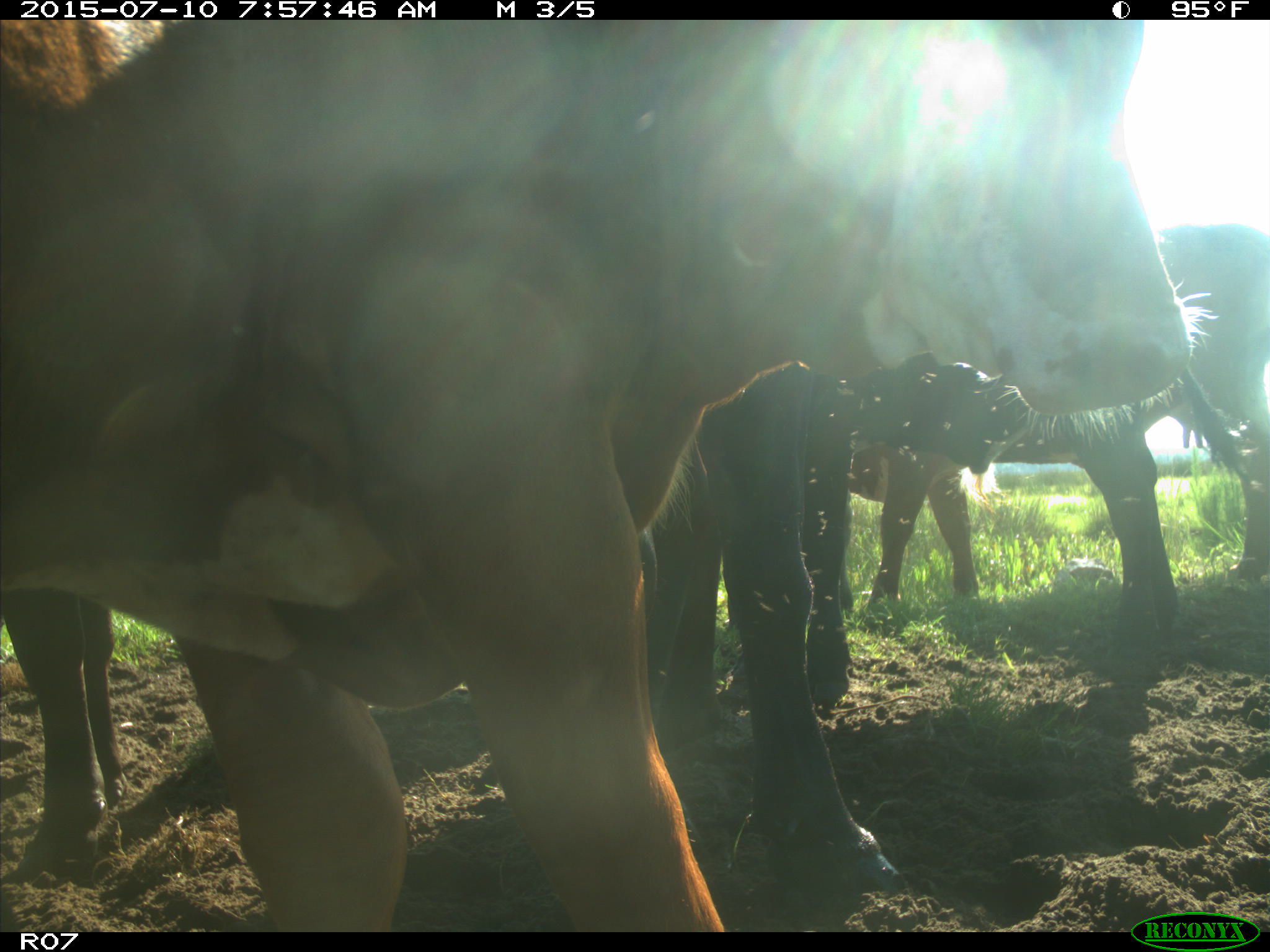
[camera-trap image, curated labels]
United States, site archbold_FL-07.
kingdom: Animalia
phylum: Chordata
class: Mammalia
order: Artiodactyla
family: Bovidae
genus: Bos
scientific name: Bos taurus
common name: domestic cow